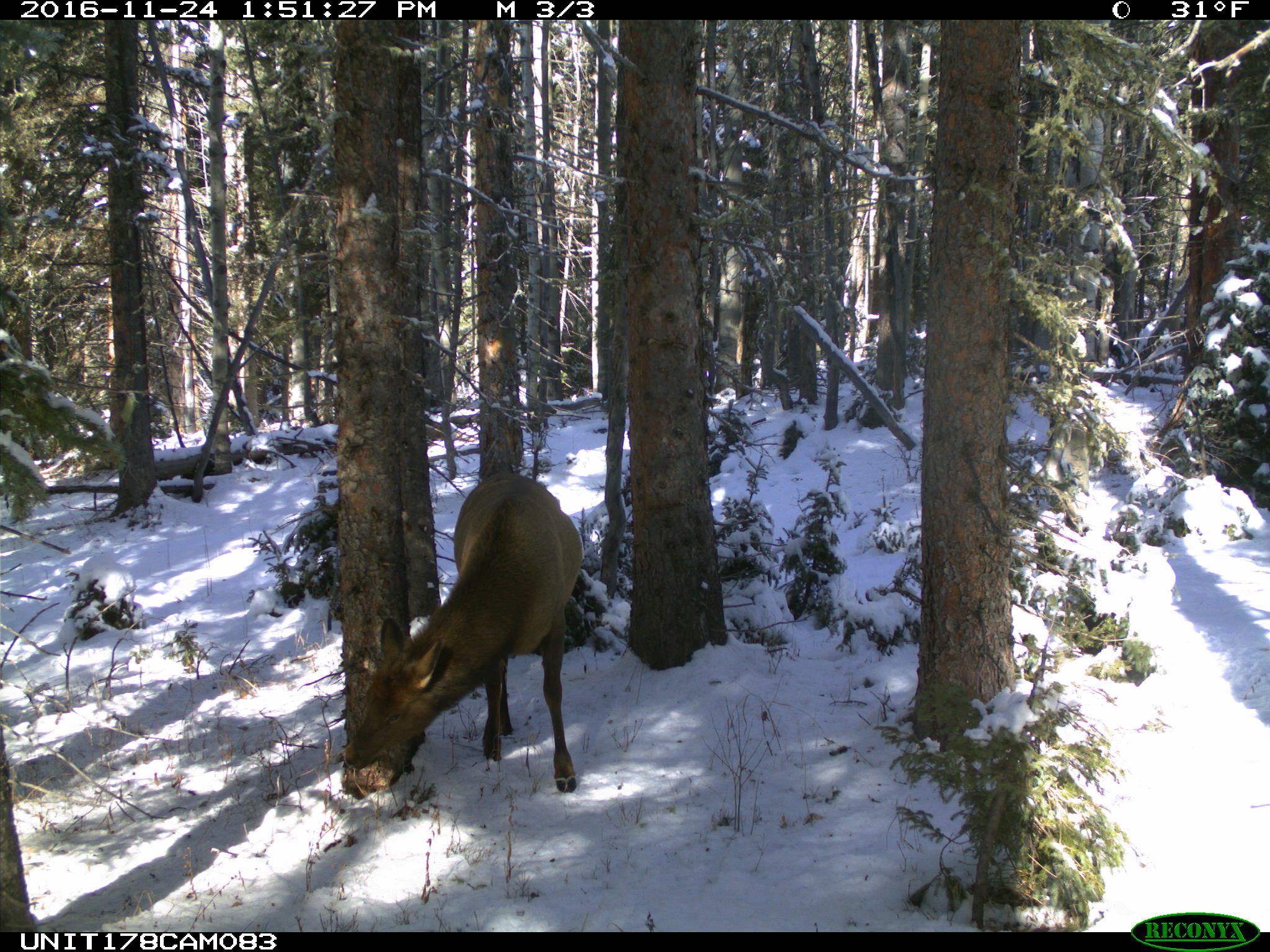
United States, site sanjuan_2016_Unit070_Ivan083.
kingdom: Animalia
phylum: Chordata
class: Mammalia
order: Artiodactyla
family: Cervidae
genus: Cervus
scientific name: Cervus elaphus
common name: red deer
Cervus elaphus (red deer).